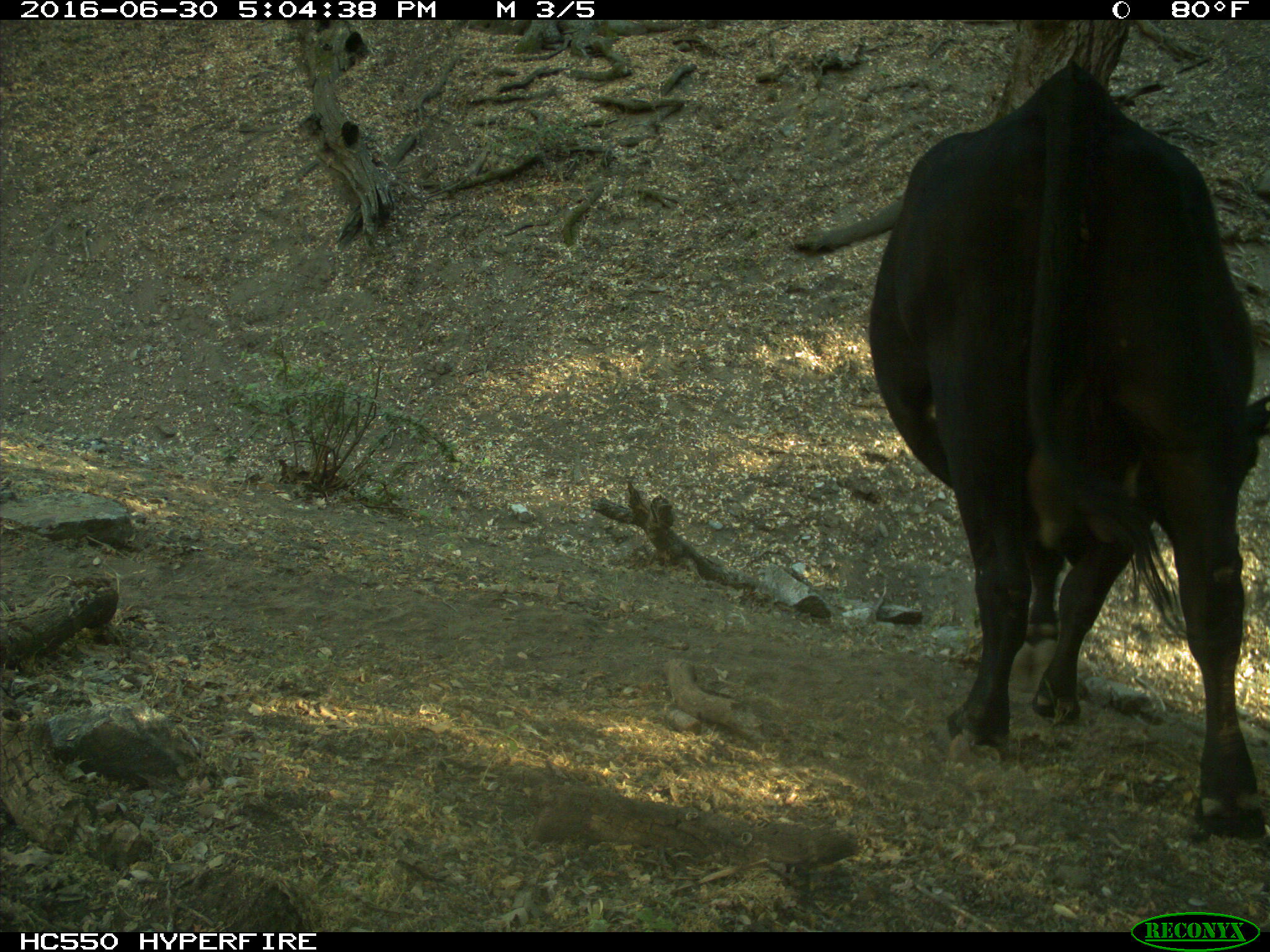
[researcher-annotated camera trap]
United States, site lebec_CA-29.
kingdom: Animalia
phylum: Chordata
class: Mammalia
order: Artiodactyla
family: Bovidae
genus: Bos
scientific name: Bos taurus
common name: domestic cow